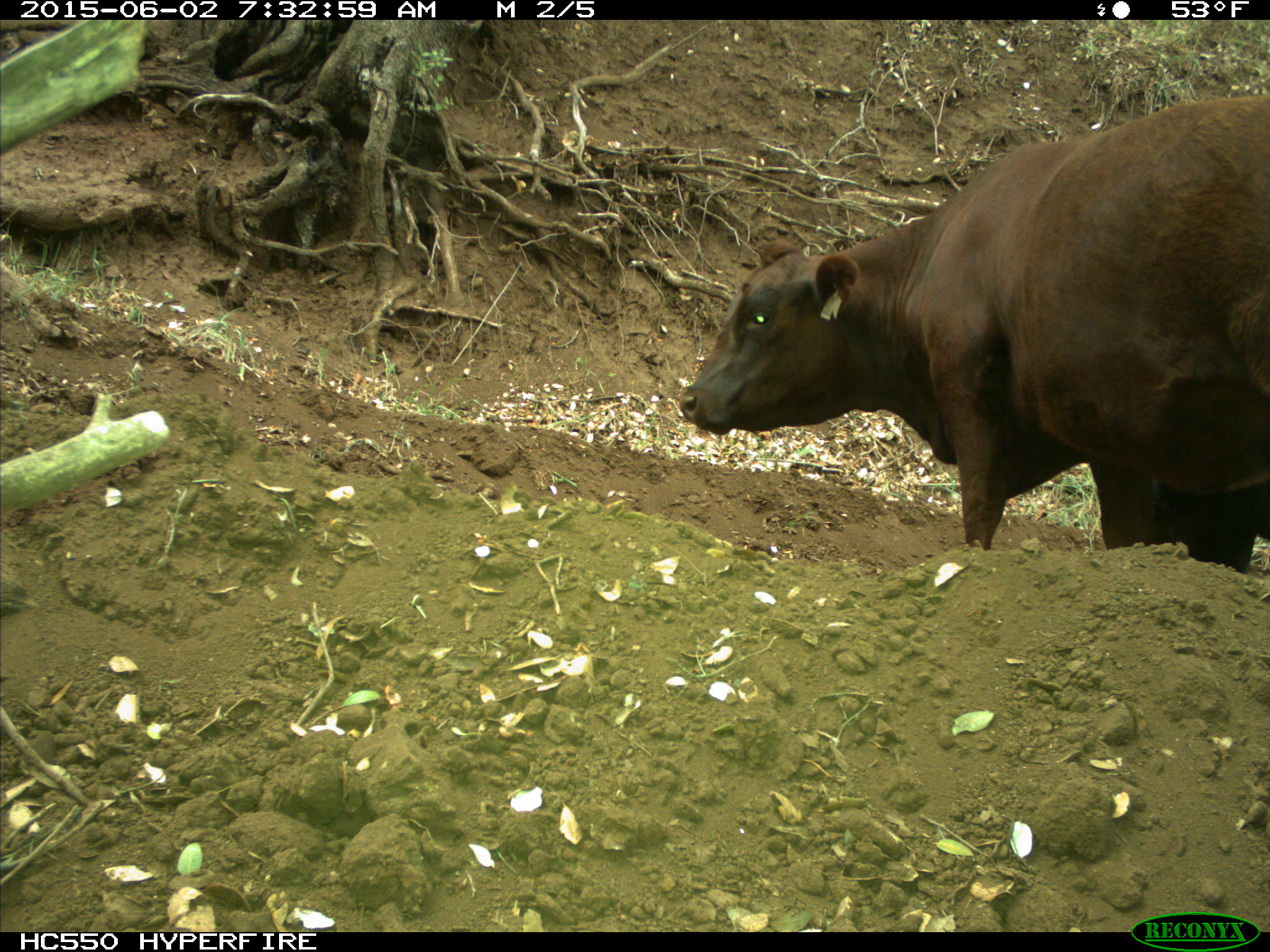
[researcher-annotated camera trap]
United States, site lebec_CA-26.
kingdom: Animalia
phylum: Chordata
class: Mammalia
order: Artiodactyla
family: Bovidae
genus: Bos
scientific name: Bos taurus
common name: domestic cow